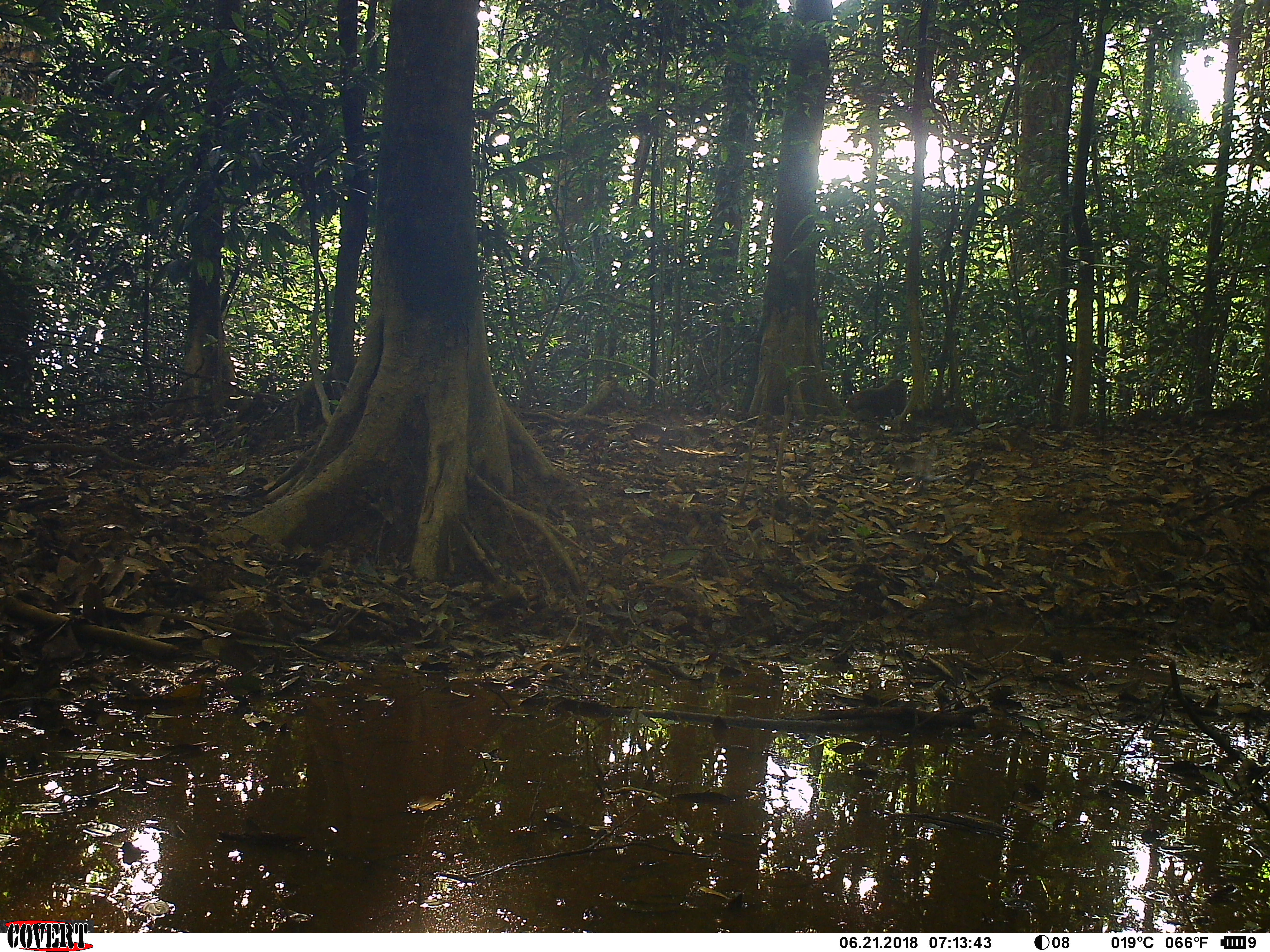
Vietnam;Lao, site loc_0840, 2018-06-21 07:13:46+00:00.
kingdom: Animalia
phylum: Chordata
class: Mammalia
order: Primates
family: Cercopithecidae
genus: Macaca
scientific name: Macaca arctoides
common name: stump-tailed macaque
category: stump tailed macaque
Stump tailed macaque (stump-tailed macaque) (Macaca arctoides). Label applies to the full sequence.